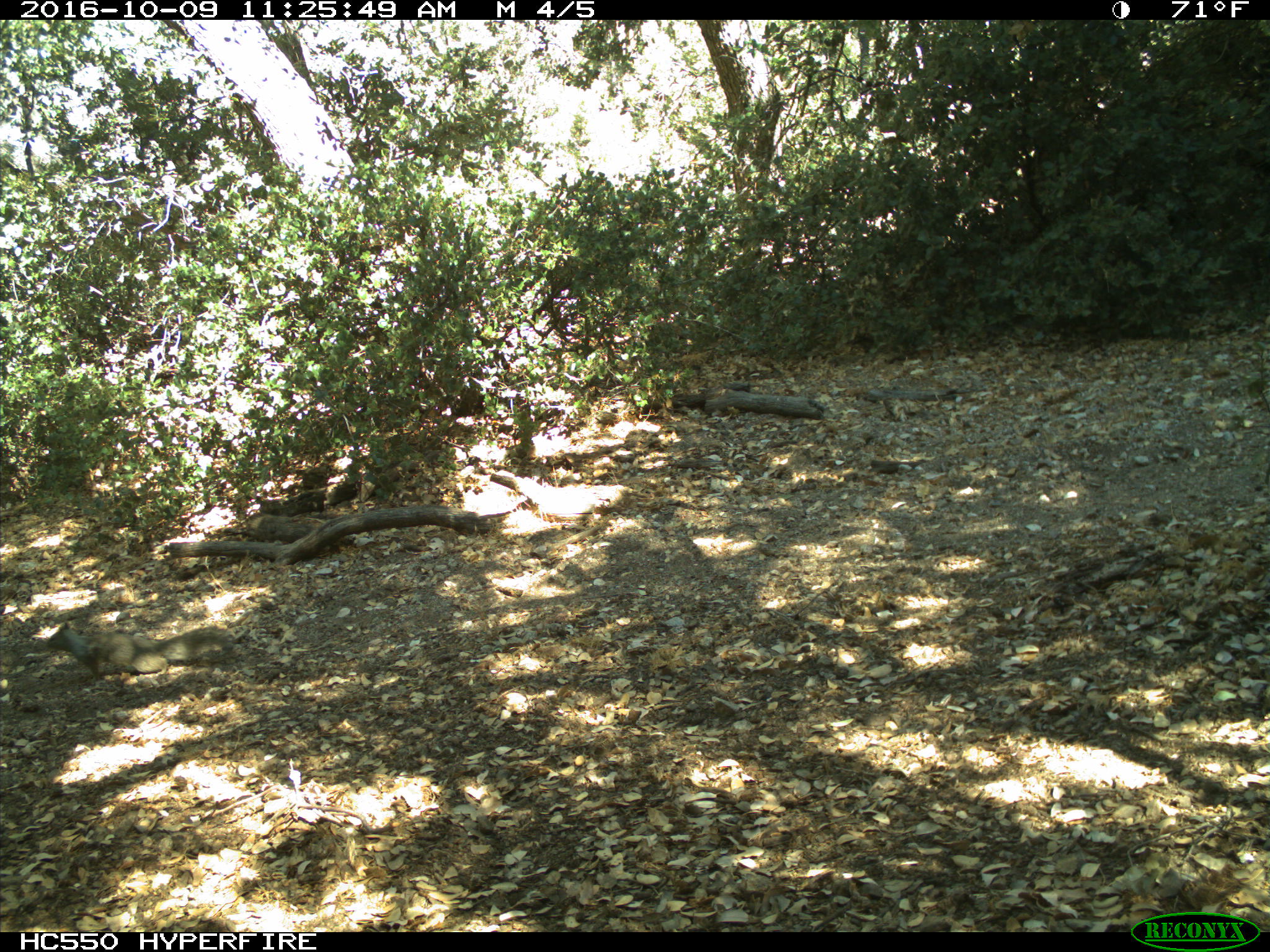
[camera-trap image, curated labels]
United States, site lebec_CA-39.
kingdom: Animalia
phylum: Chordata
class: Mammalia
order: Rodentia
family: Sciuridae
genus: Otospermophilus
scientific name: Otospermophilus beecheyi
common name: california ground squirrel